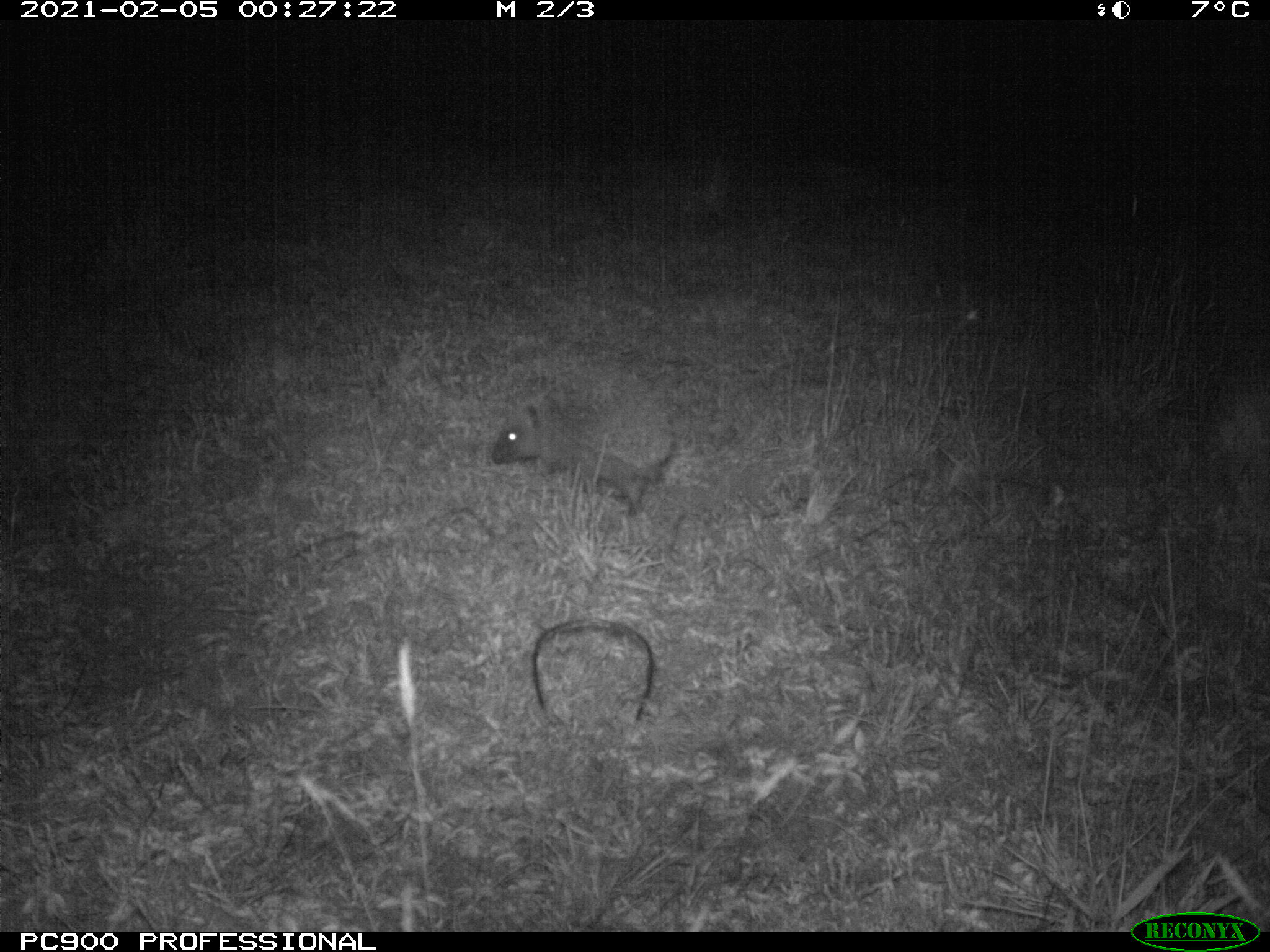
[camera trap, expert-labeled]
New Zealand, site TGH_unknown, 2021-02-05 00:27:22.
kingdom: Animalia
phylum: Chordata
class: Mammalia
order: Eulipotyphla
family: Erinaceidae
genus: Erinaceus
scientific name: Erinaceus europaeus europaeus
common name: european hedgehog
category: hedgehog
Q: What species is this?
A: Hedgehog (european hedgehog) (Erinaceus europaeus europaeus).